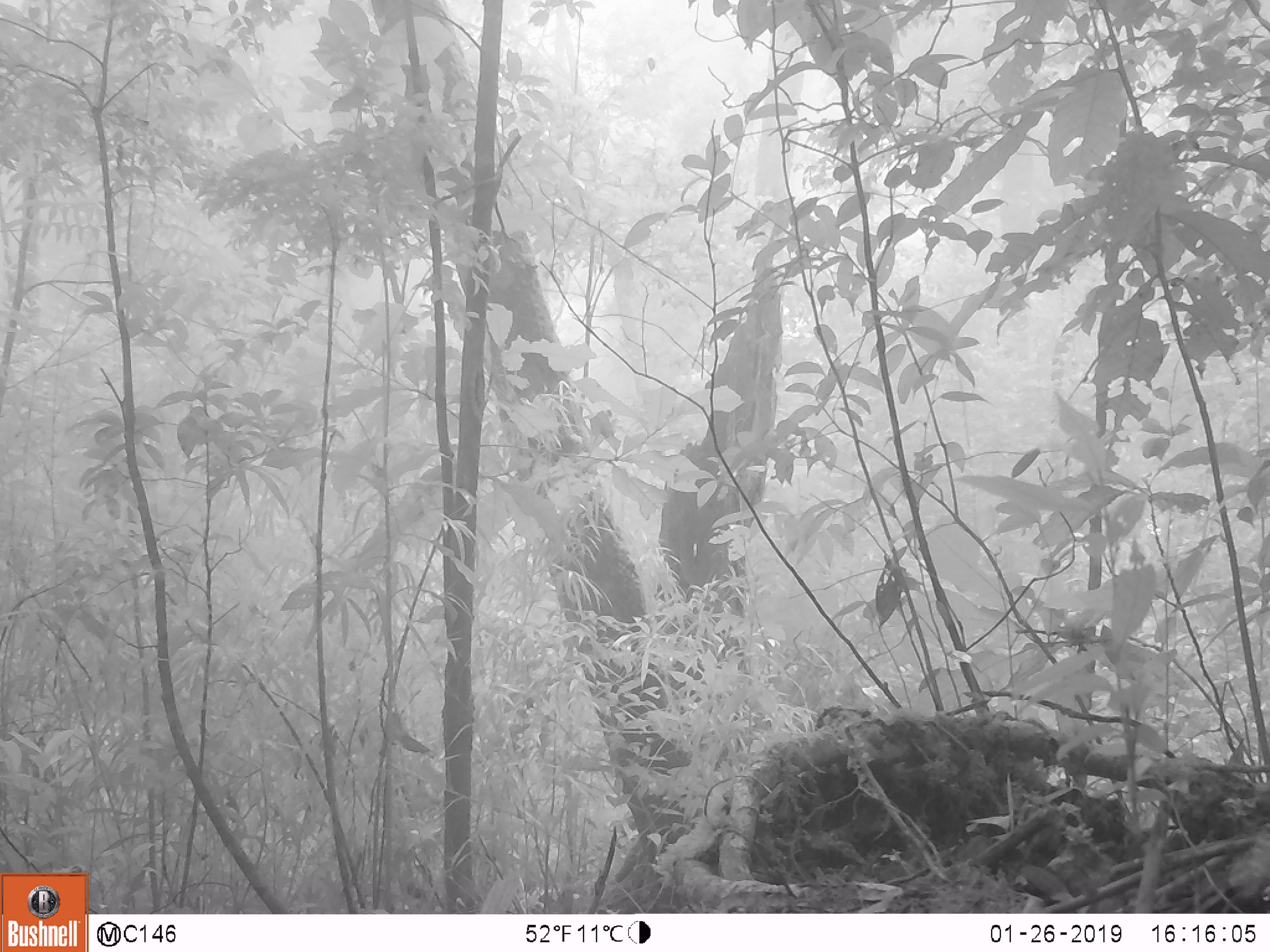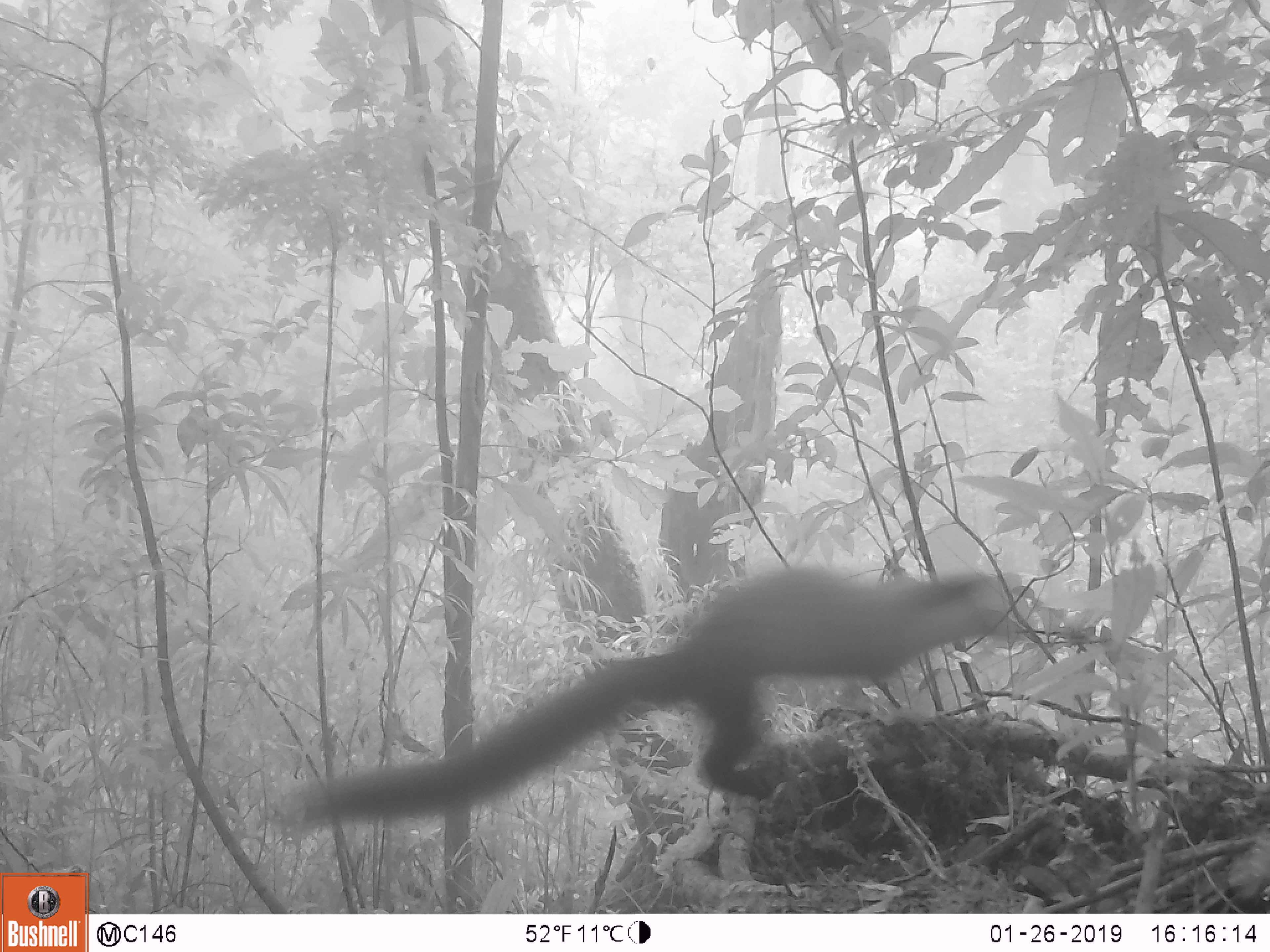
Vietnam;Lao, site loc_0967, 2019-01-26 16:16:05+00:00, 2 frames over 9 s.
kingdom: Animalia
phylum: Chordata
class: Mammalia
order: Carnivora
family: Mustelidae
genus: Martes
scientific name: Martes flavigula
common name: yellow-throated marten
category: yellow throated marten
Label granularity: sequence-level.